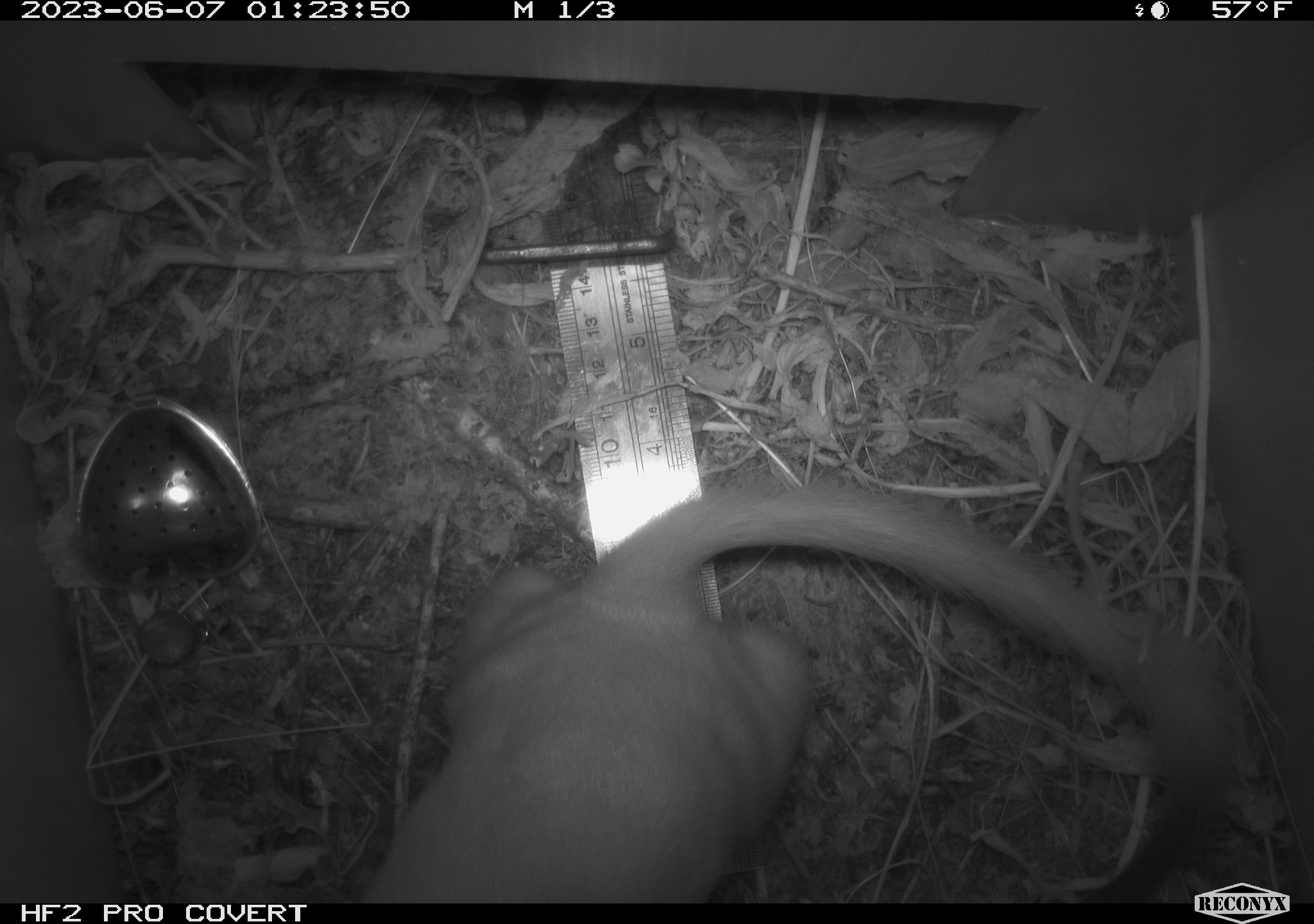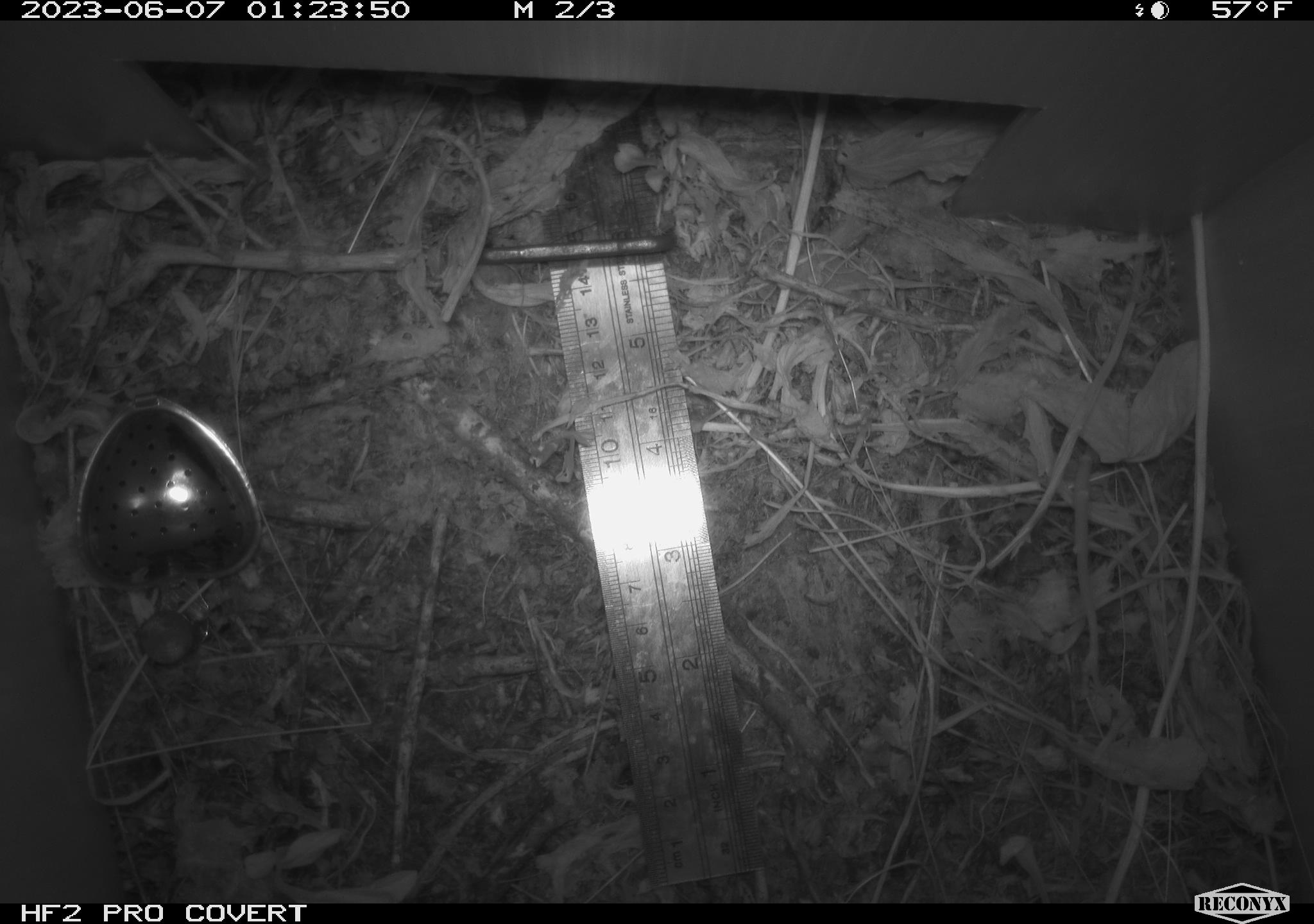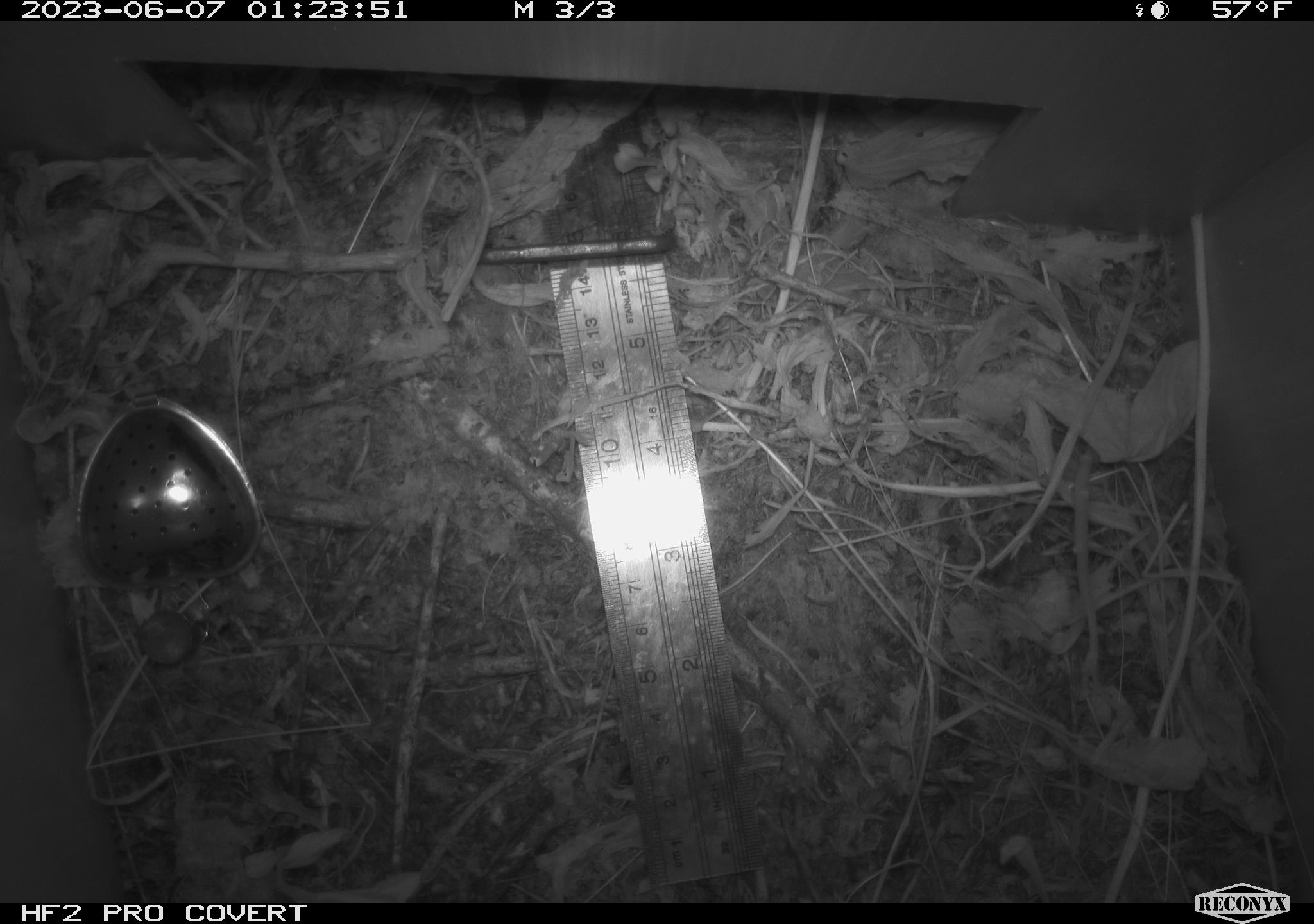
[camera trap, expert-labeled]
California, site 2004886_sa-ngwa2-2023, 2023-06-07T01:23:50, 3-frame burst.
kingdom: Animalia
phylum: Chordata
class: Mammalia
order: Carnivora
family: Mustelidae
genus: Neogale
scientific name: Neogale frenata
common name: long-tailed weasel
Long-tailed weasel (Neogale frenata).